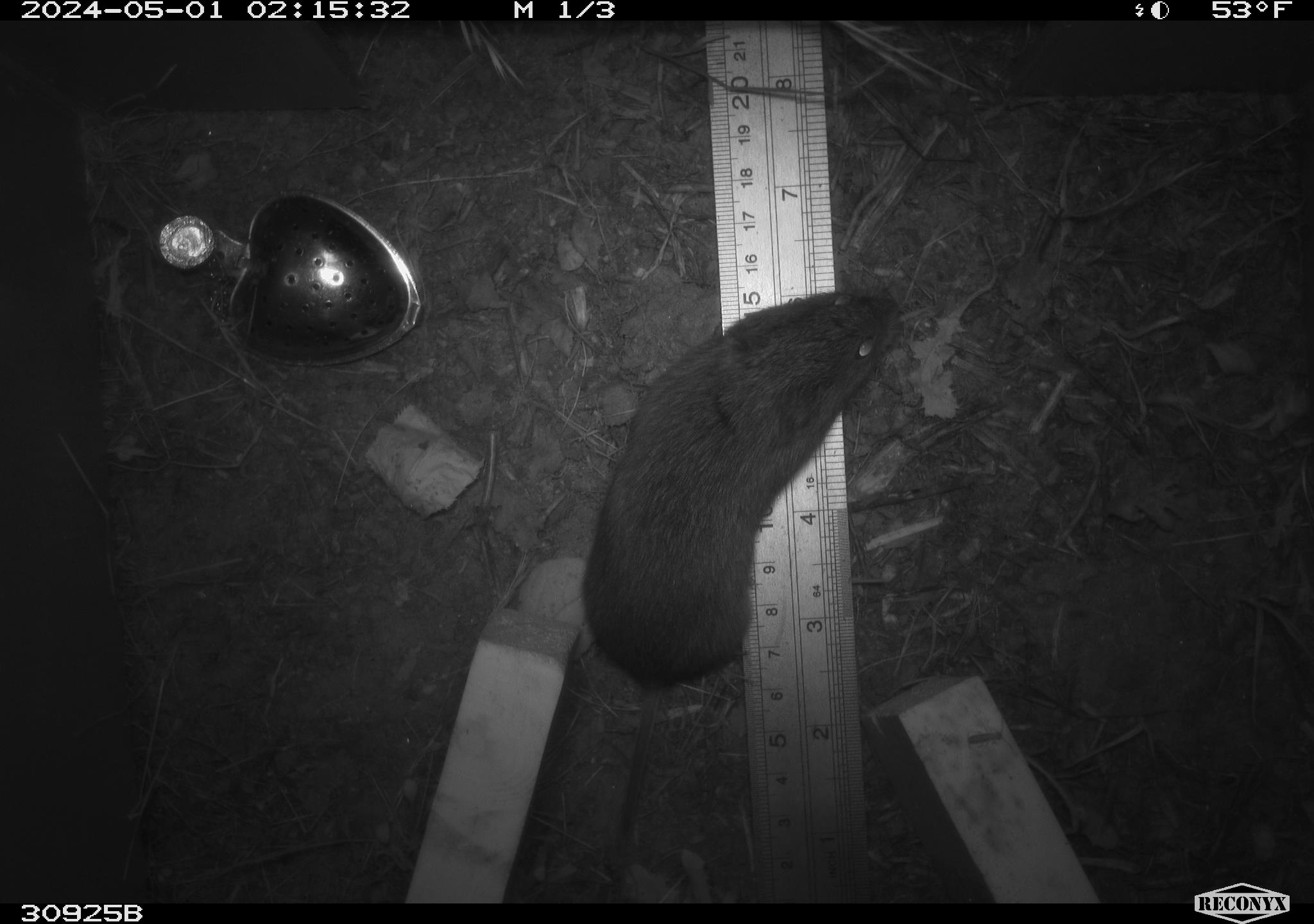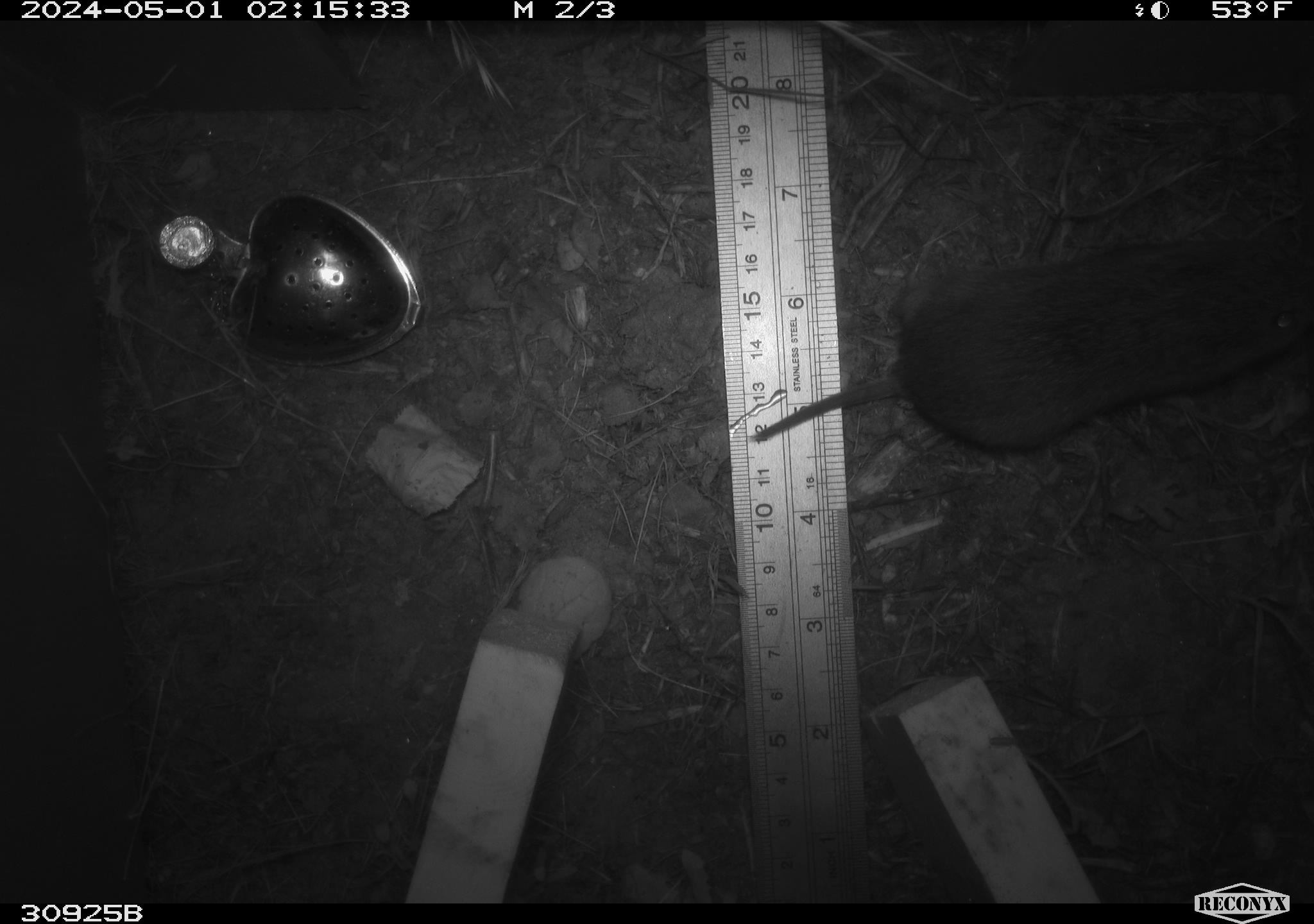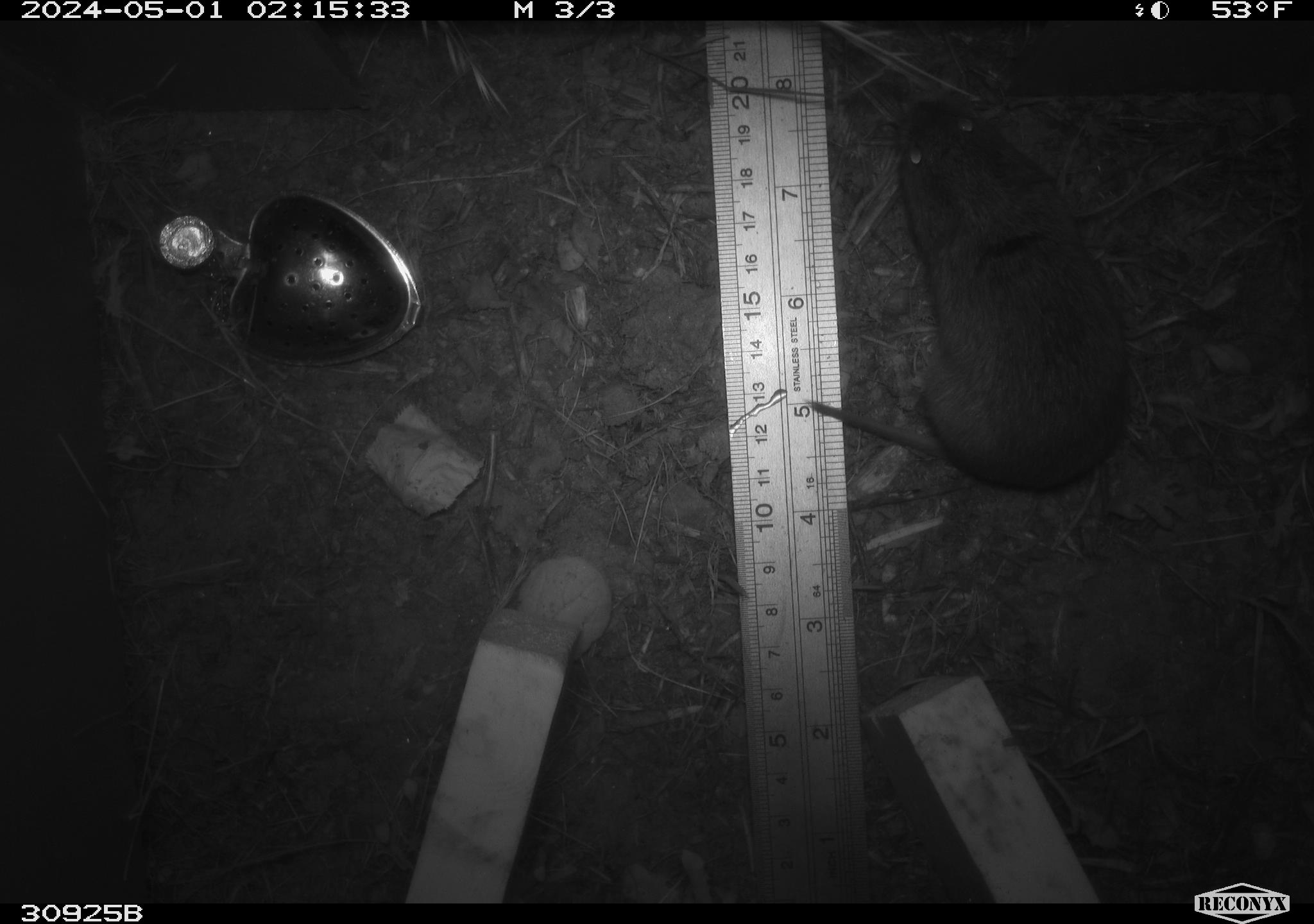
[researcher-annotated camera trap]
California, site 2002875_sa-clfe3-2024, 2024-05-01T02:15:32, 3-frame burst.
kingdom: Animalia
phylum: Chordata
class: Mammalia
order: Rodentia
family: Cricetidae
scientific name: Arvicolinae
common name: voles, lemmings, and muskrats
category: arvicolinae subfamily